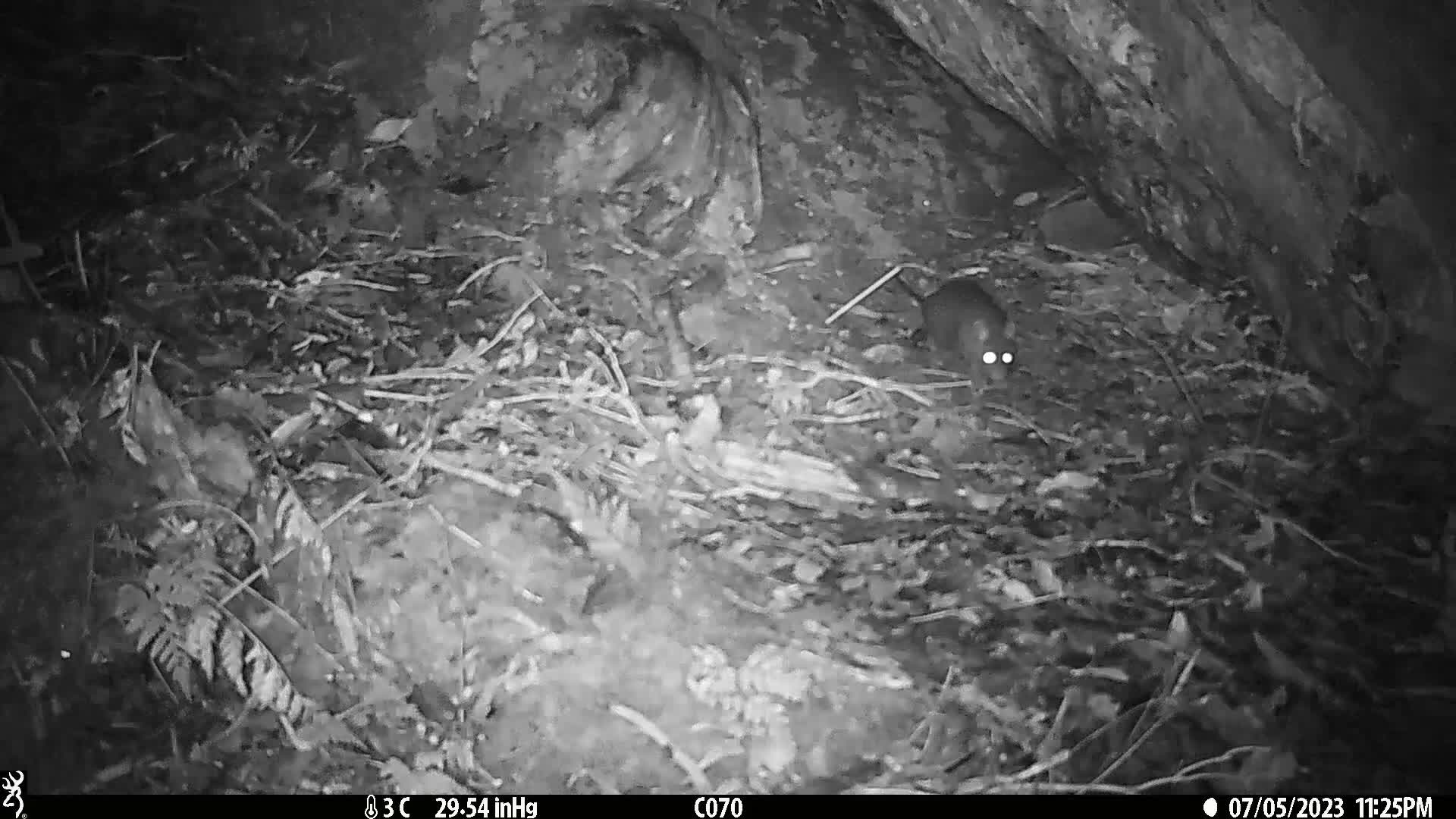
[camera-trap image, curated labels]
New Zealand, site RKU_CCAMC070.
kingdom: Animalia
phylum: Chordata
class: Mammalia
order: Rodentia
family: Muridae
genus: Rattus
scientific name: Rattus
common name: rat